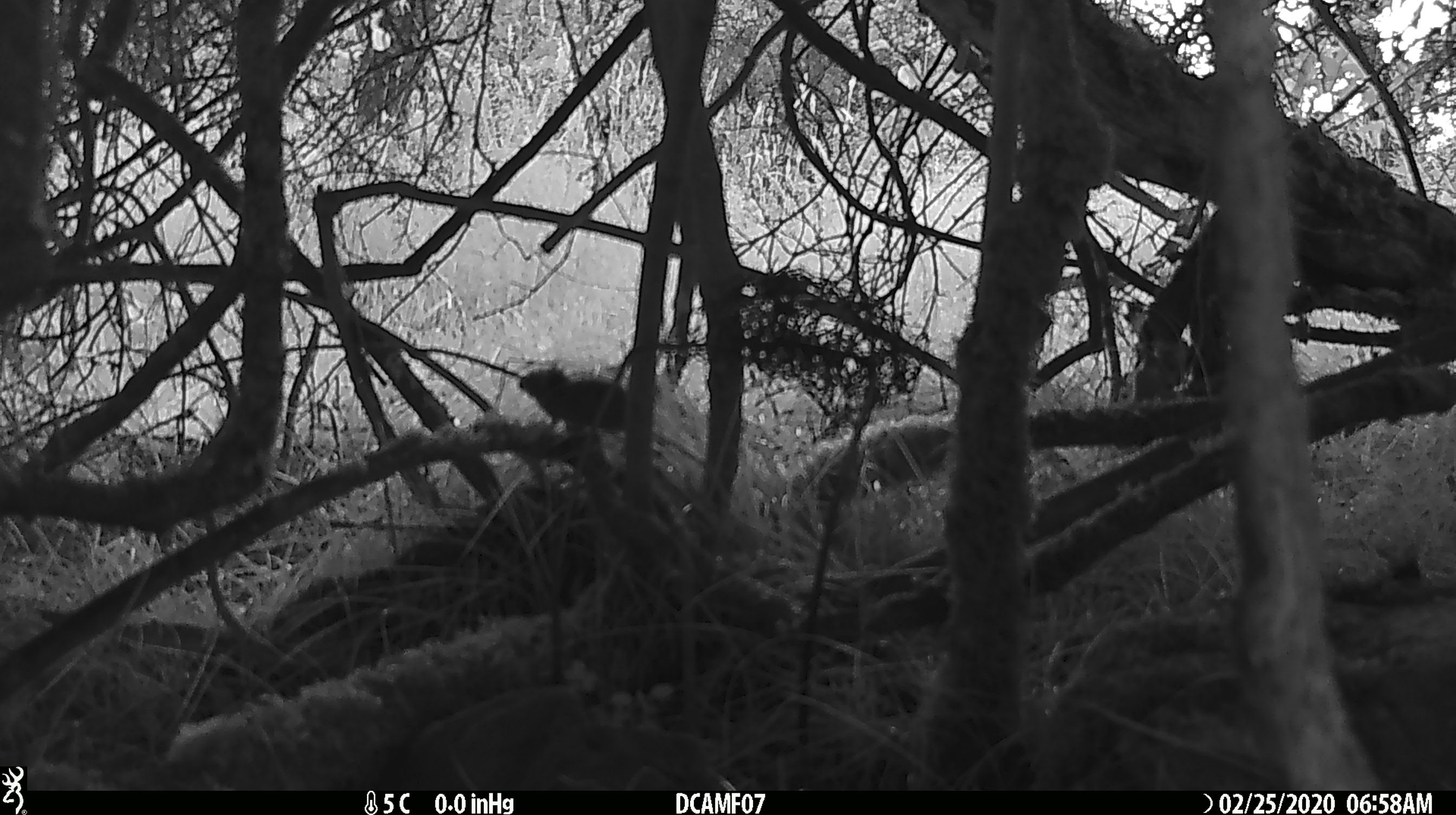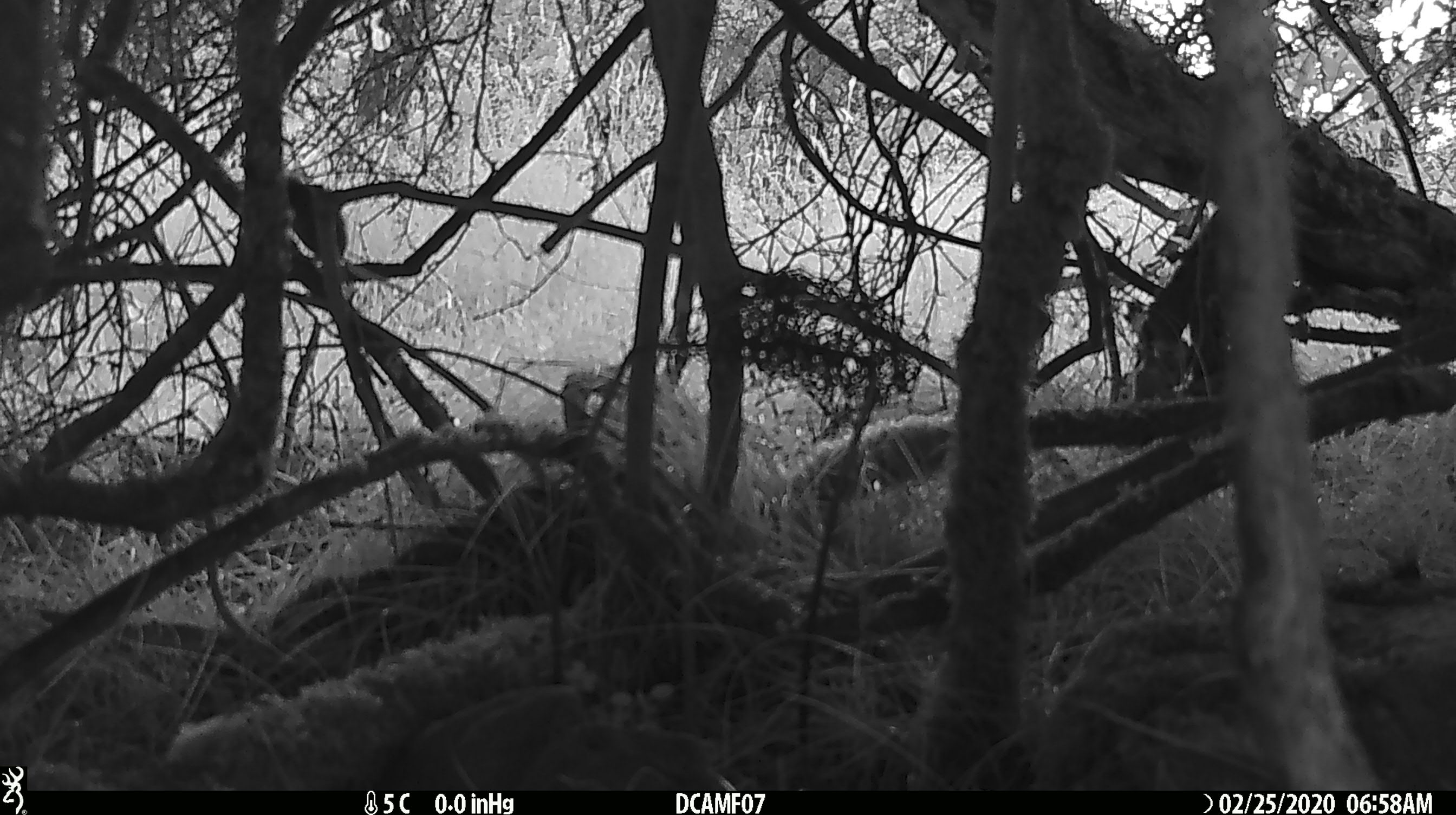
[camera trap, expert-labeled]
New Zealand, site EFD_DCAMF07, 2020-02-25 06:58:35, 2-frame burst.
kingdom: Animalia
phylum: Chordata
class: Mammalia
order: Rodentia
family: Muridae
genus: Mus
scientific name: Mus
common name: mouse